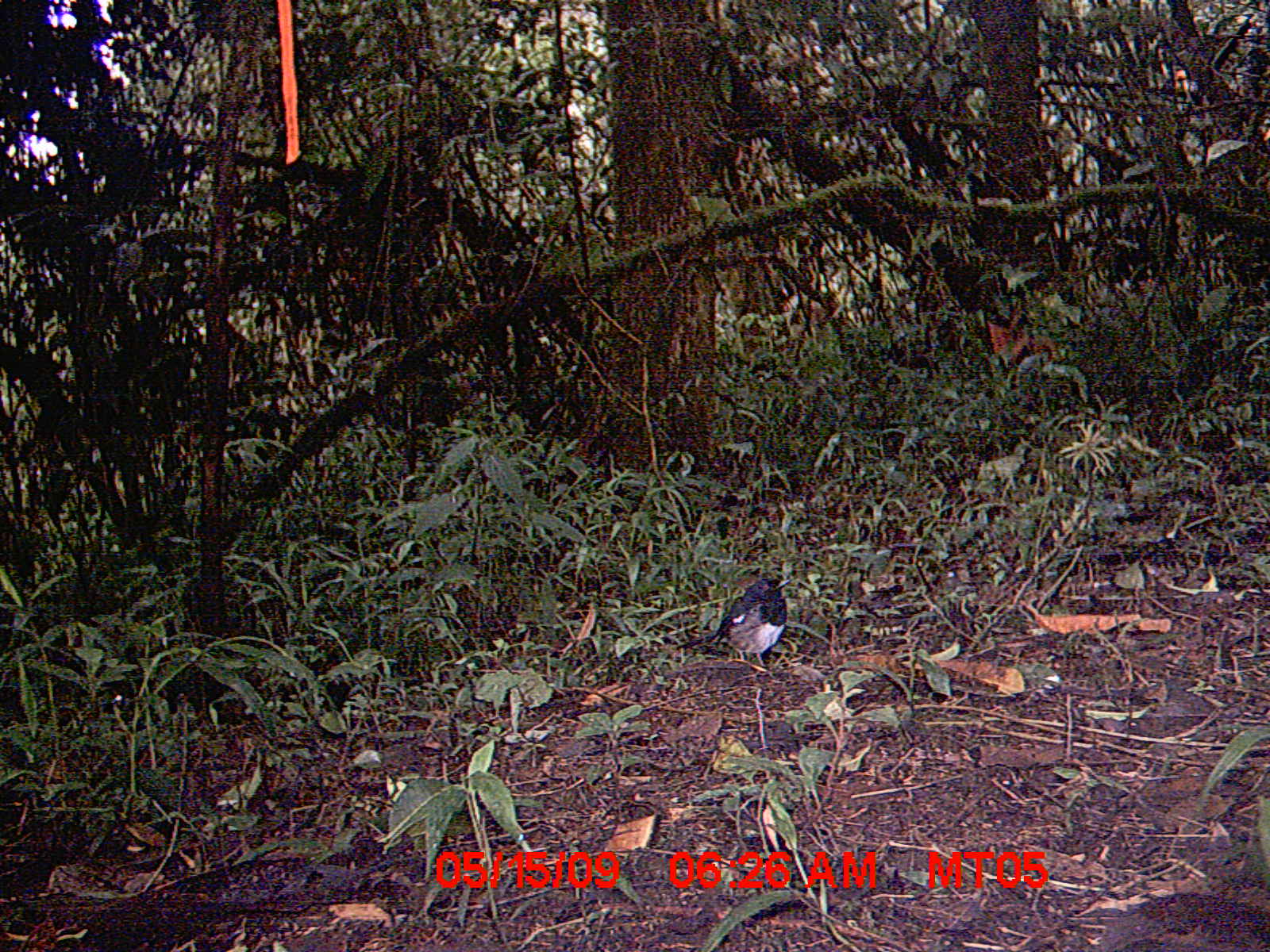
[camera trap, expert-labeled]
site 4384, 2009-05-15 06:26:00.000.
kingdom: Animalia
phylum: Chordata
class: Aves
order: Passeriformes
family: Muscicapidae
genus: Copsychus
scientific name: Copsychus albospecularis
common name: madagascar magpie-robin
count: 1